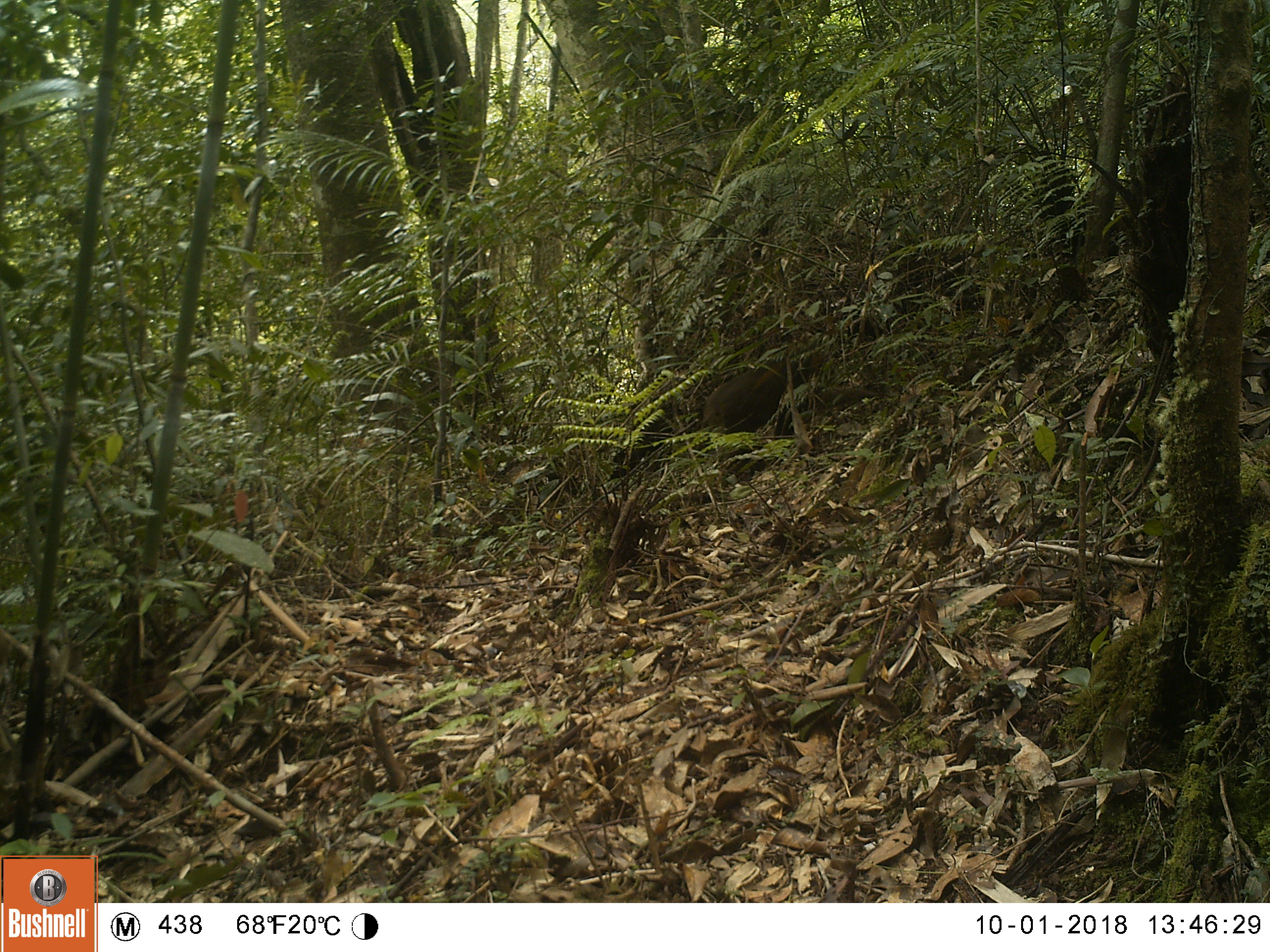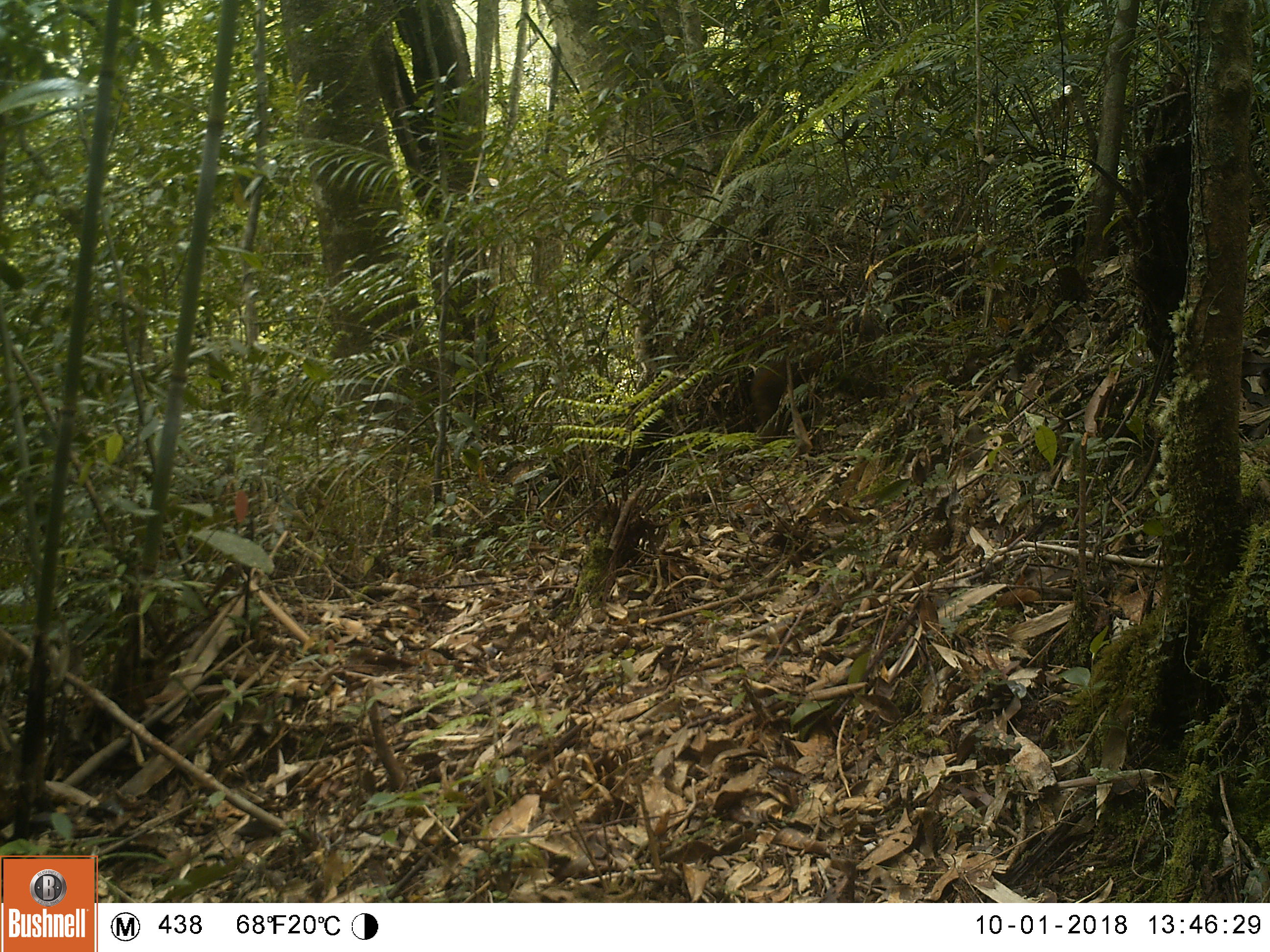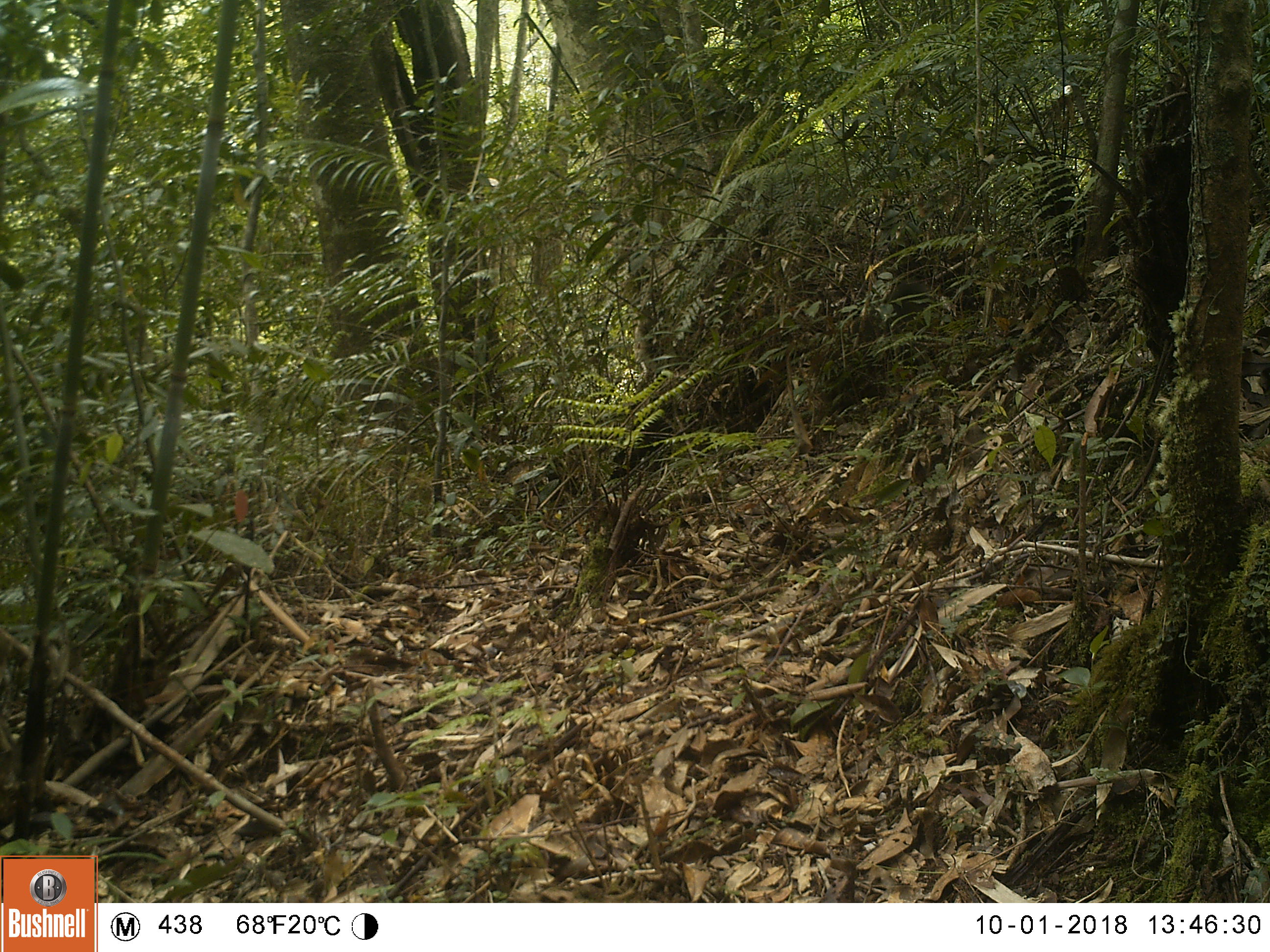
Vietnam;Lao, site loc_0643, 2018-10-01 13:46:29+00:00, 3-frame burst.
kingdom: Animalia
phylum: Chordata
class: Mammalia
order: Primates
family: Cercopithecidae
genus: Macaca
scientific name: Macaca arctoides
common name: stump-tailed macaque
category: stump tailed macaque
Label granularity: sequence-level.